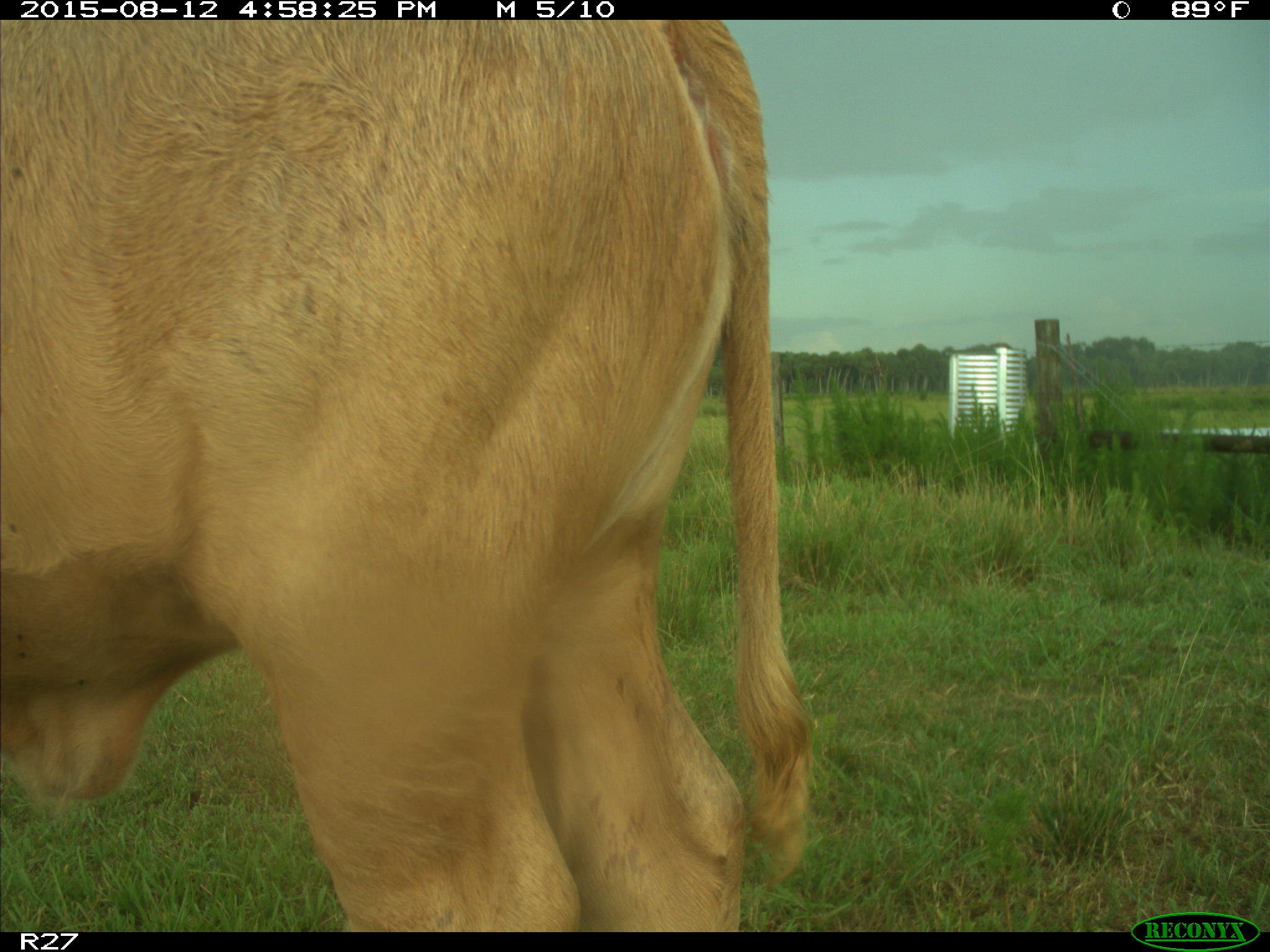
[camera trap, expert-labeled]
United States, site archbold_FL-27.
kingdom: Animalia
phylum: Chordata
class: Mammalia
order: Artiodactyla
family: Bovidae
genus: Bos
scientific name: Bos taurus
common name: domestic cow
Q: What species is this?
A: Bos taurus (domestic cow).